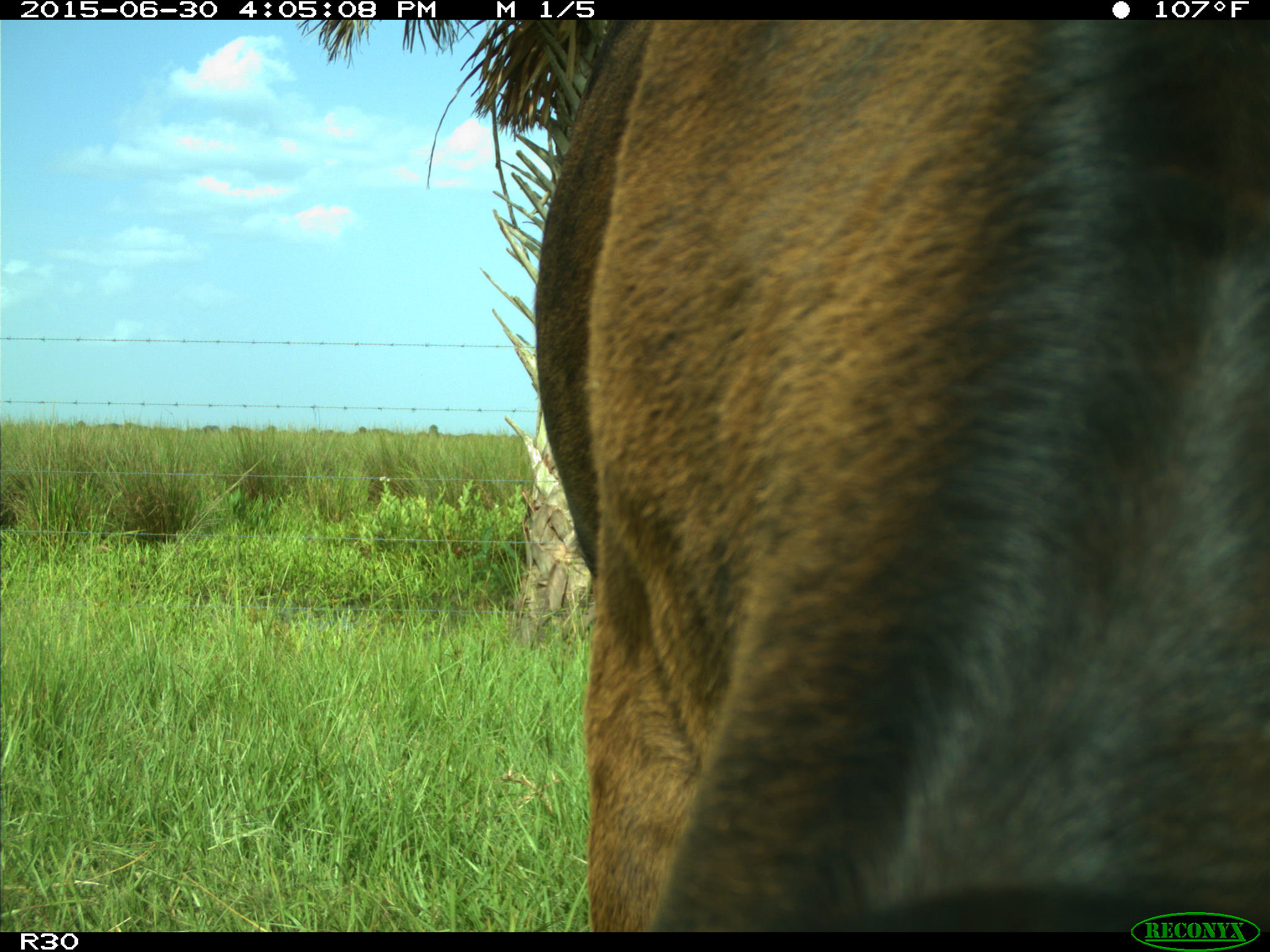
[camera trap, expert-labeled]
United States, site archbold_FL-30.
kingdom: Animalia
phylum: Chordata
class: Mammalia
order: Artiodactyla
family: Bovidae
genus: Bos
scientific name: Bos taurus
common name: domestic cow